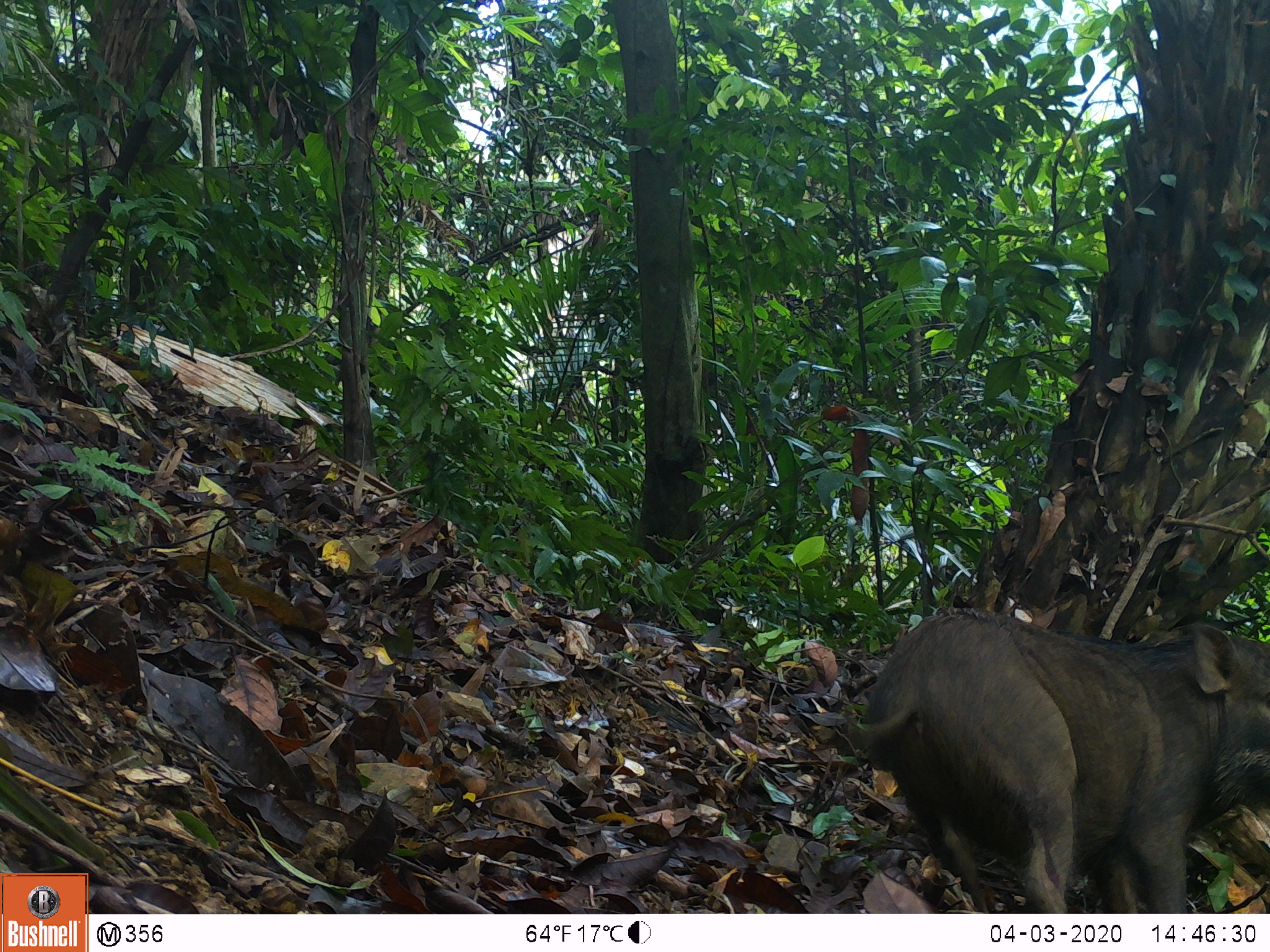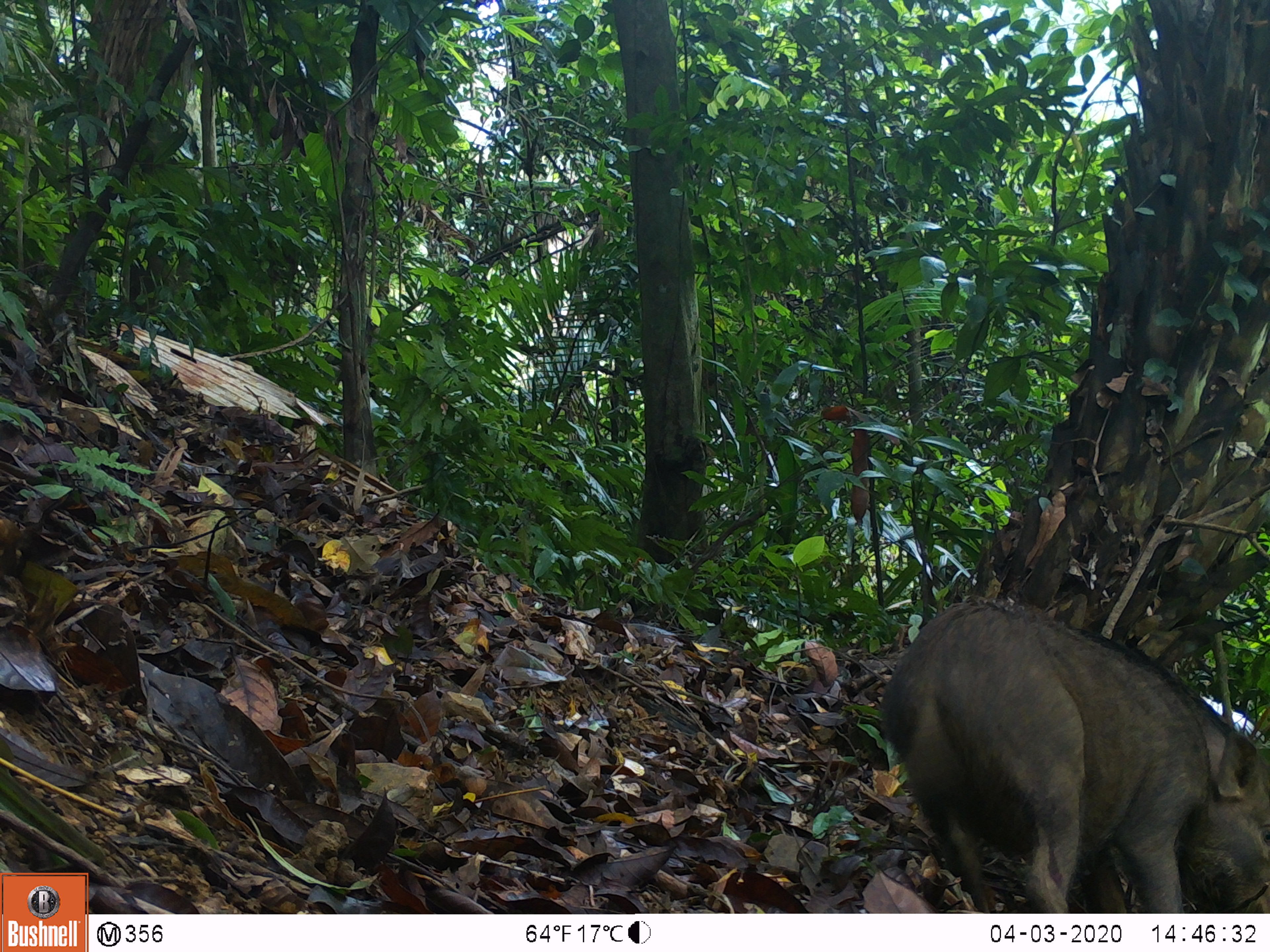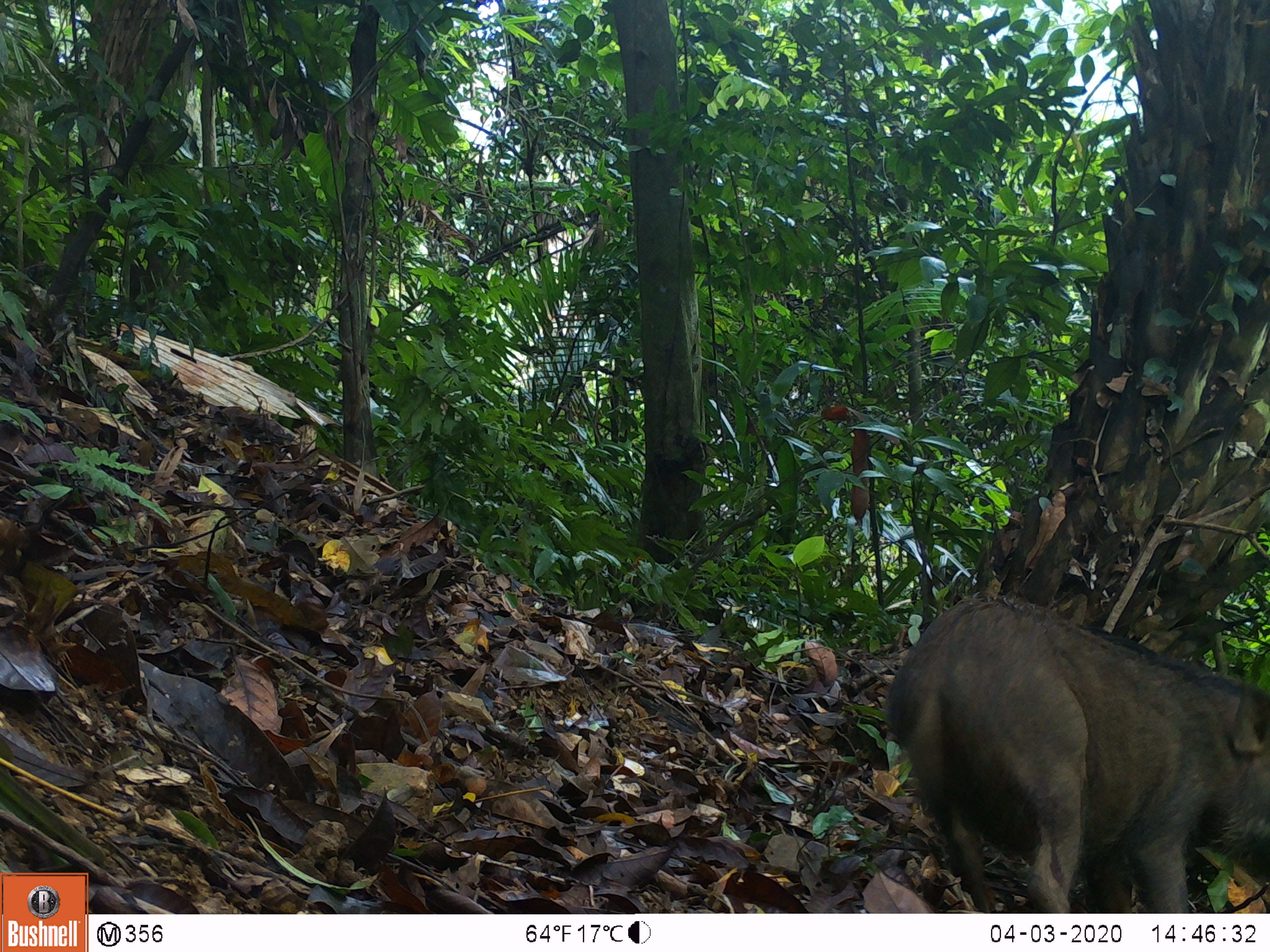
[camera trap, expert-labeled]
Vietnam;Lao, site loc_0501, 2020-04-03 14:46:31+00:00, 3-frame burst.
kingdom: Animalia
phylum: Chordata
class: Mammalia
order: Artiodactyla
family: Suidae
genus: Sus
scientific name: Sus scrofa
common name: eurasian wild pig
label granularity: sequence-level